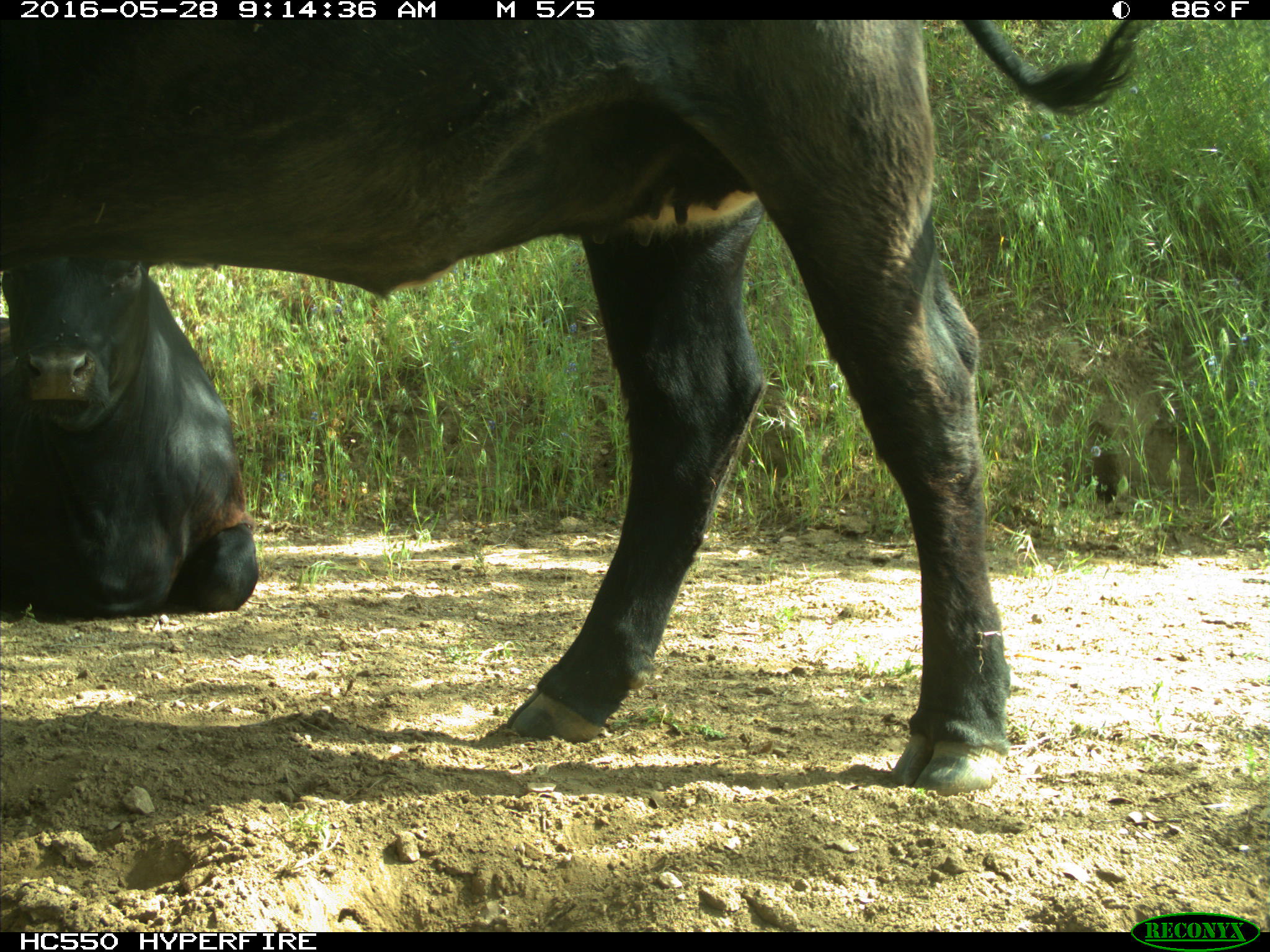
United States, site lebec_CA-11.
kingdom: Animalia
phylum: Chordata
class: Mammalia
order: Artiodactyla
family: Bovidae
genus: Bos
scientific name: Bos taurus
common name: domestic cow